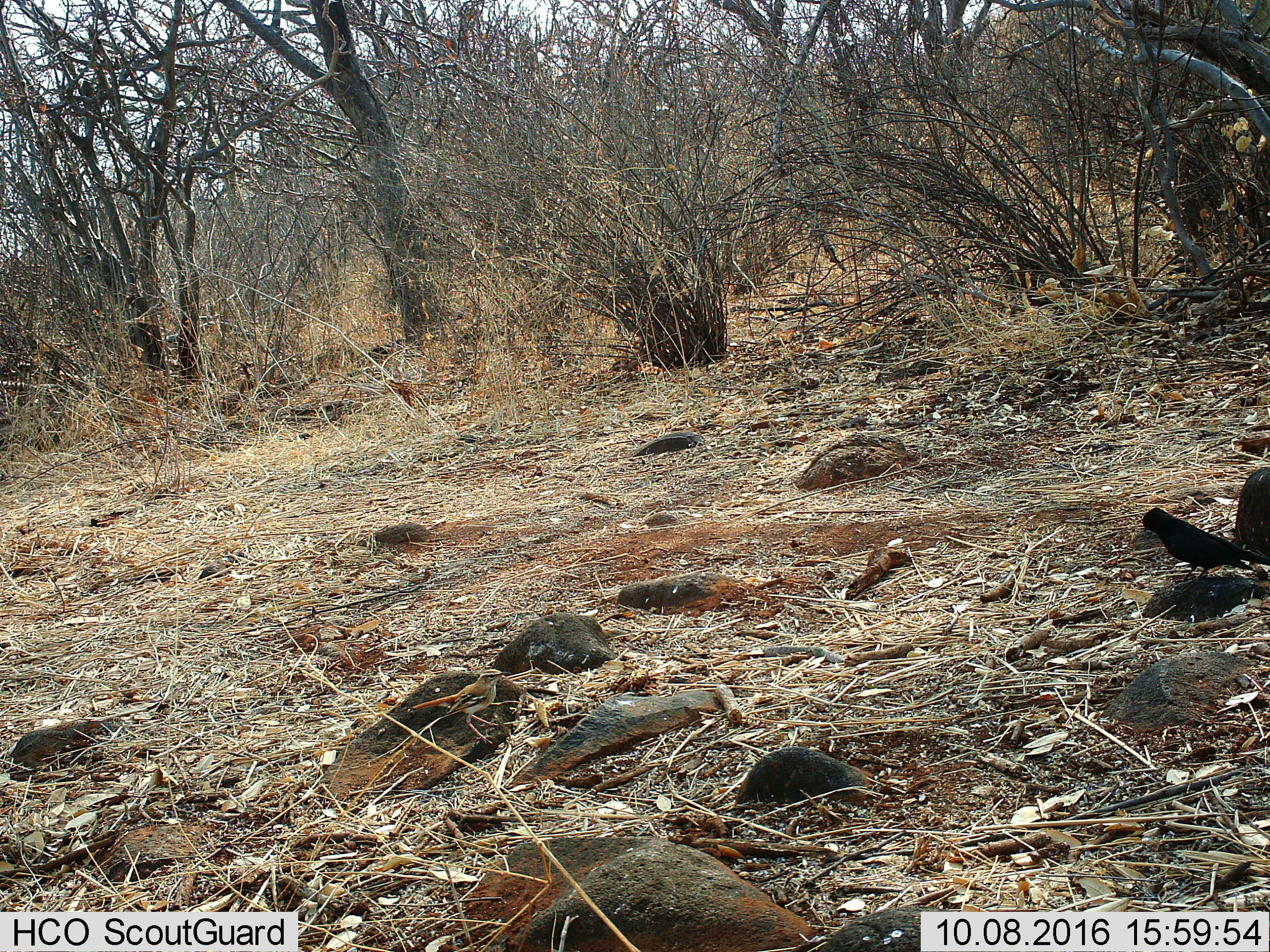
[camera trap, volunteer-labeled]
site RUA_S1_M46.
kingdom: Animalia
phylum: Chordata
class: Aves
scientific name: Aves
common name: bird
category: birdother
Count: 2.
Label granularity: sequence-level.